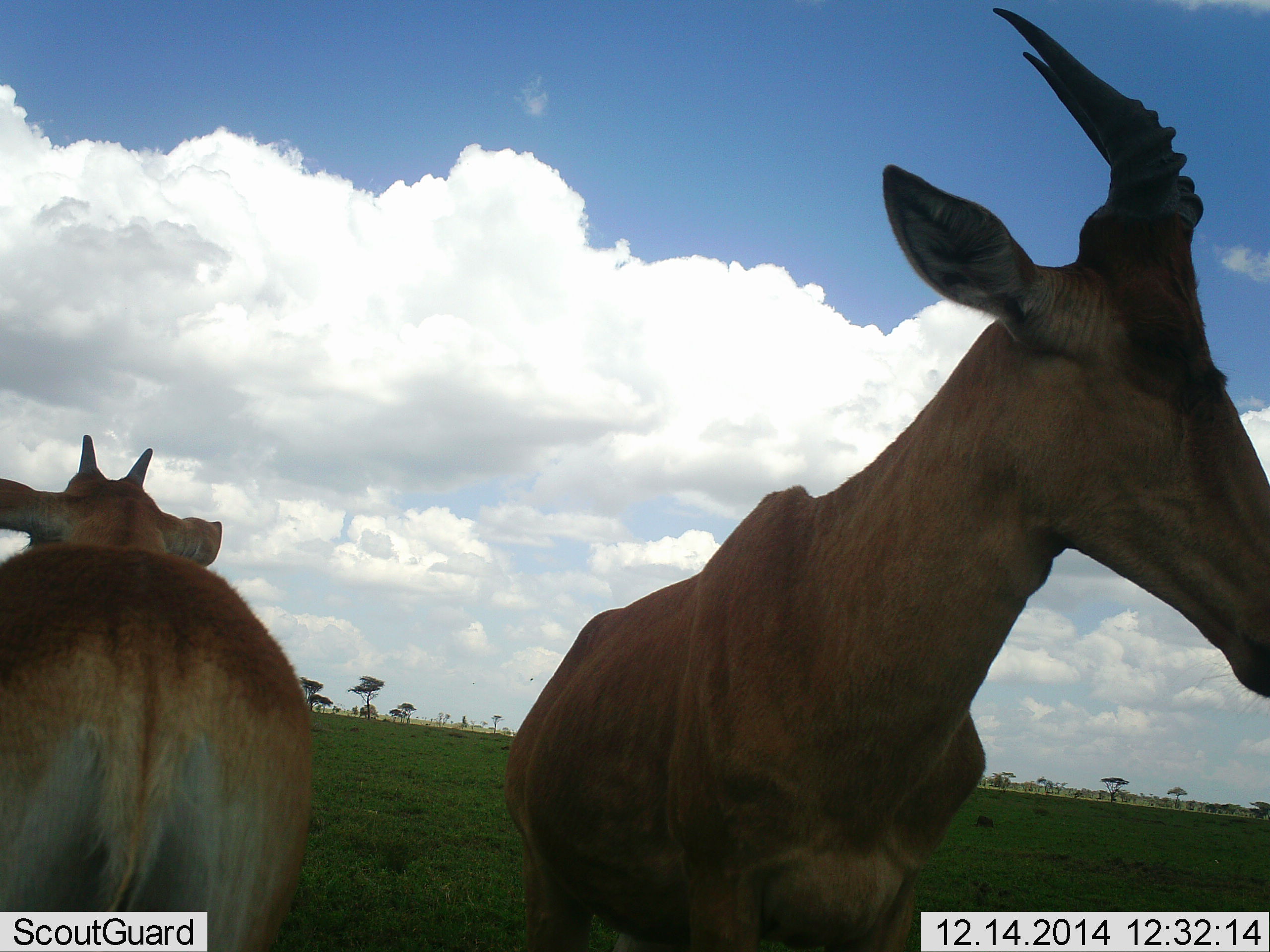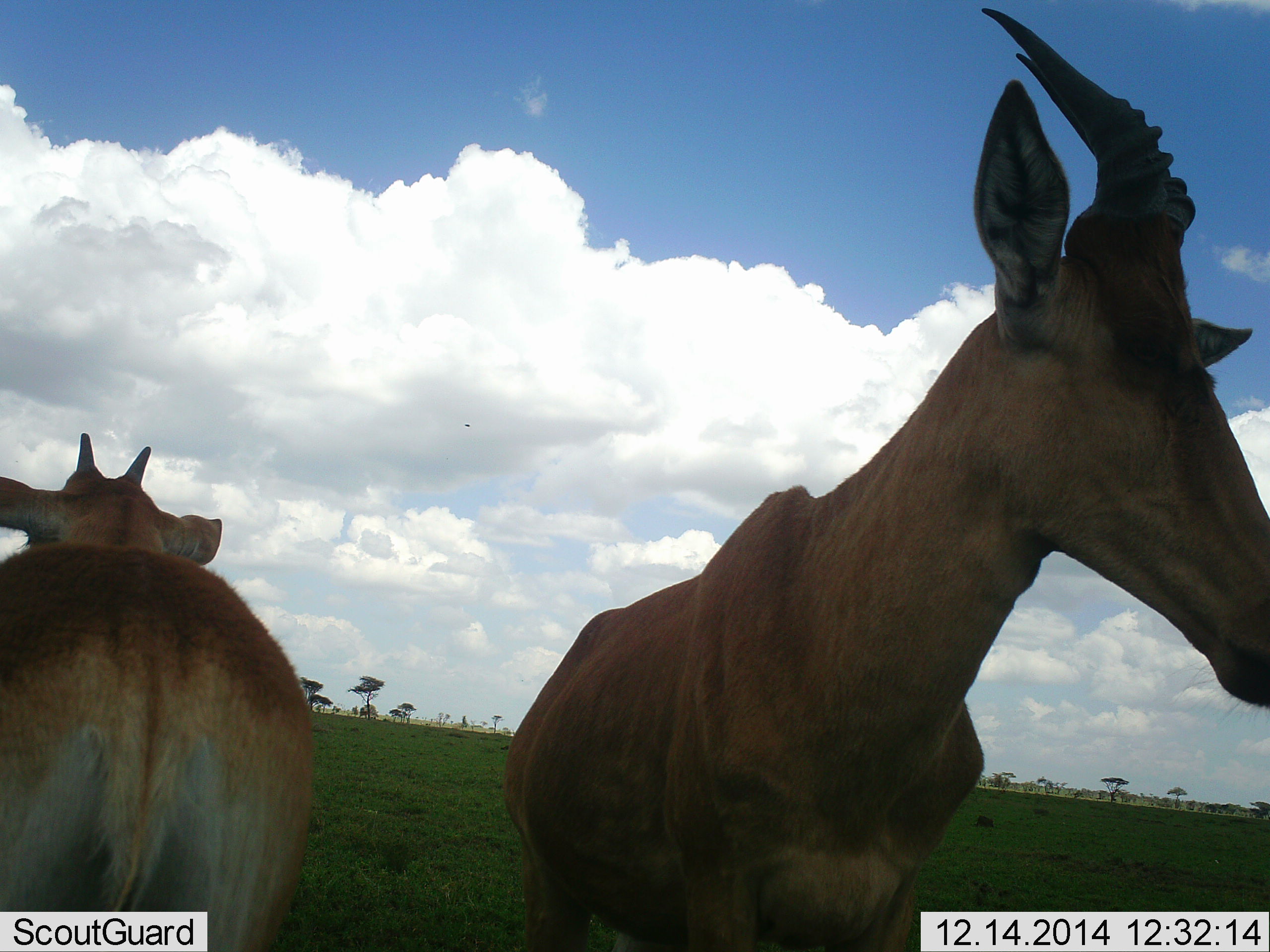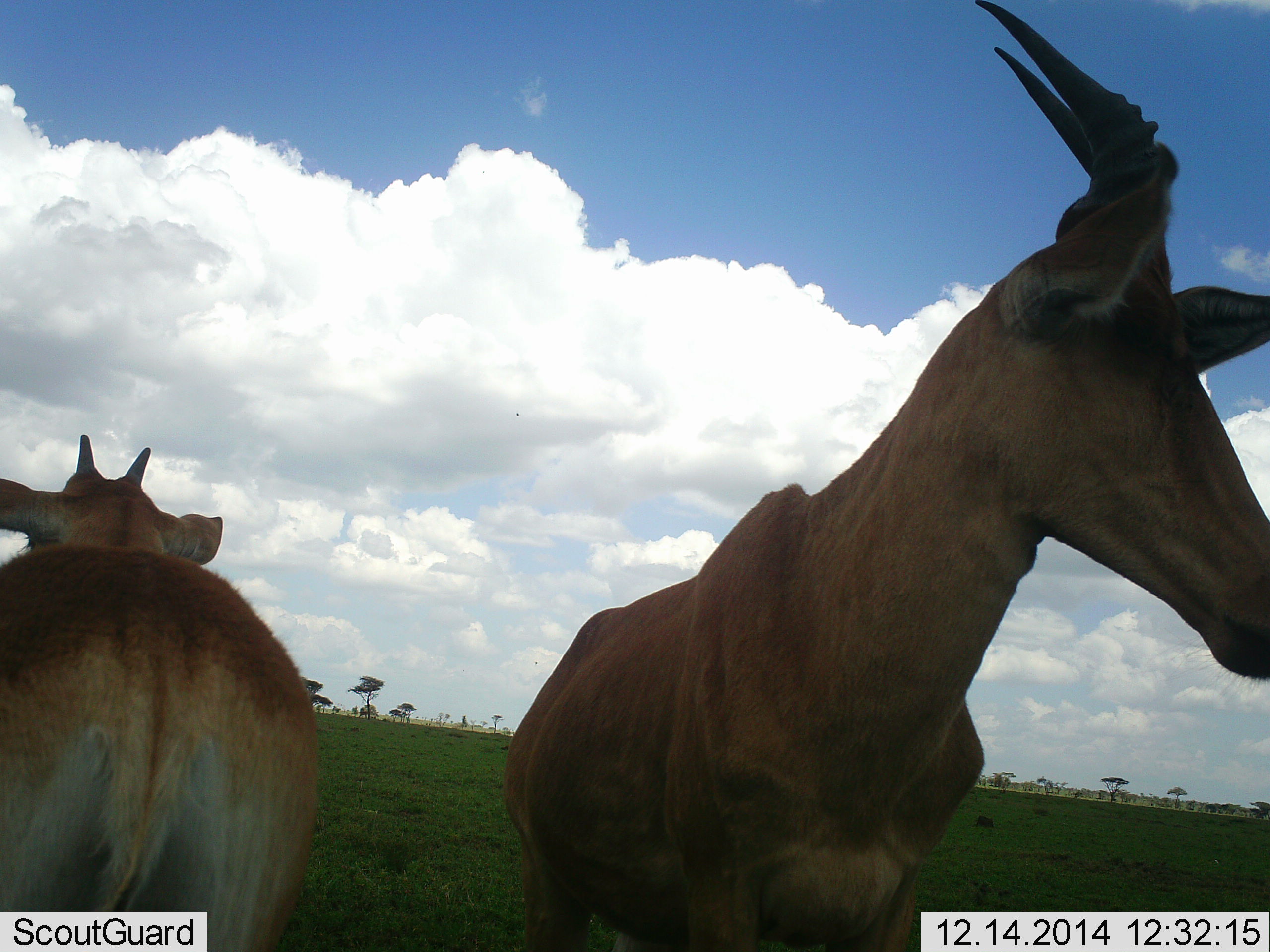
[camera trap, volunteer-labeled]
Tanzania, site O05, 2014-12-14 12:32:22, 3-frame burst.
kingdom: Animalia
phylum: Chordata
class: Mammalia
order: Artiodactyla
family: Bovidae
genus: Alcelaphus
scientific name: Alcelaphus buselaphus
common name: hartebeest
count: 2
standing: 100%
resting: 0%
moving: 10%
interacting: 0%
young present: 40%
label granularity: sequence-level